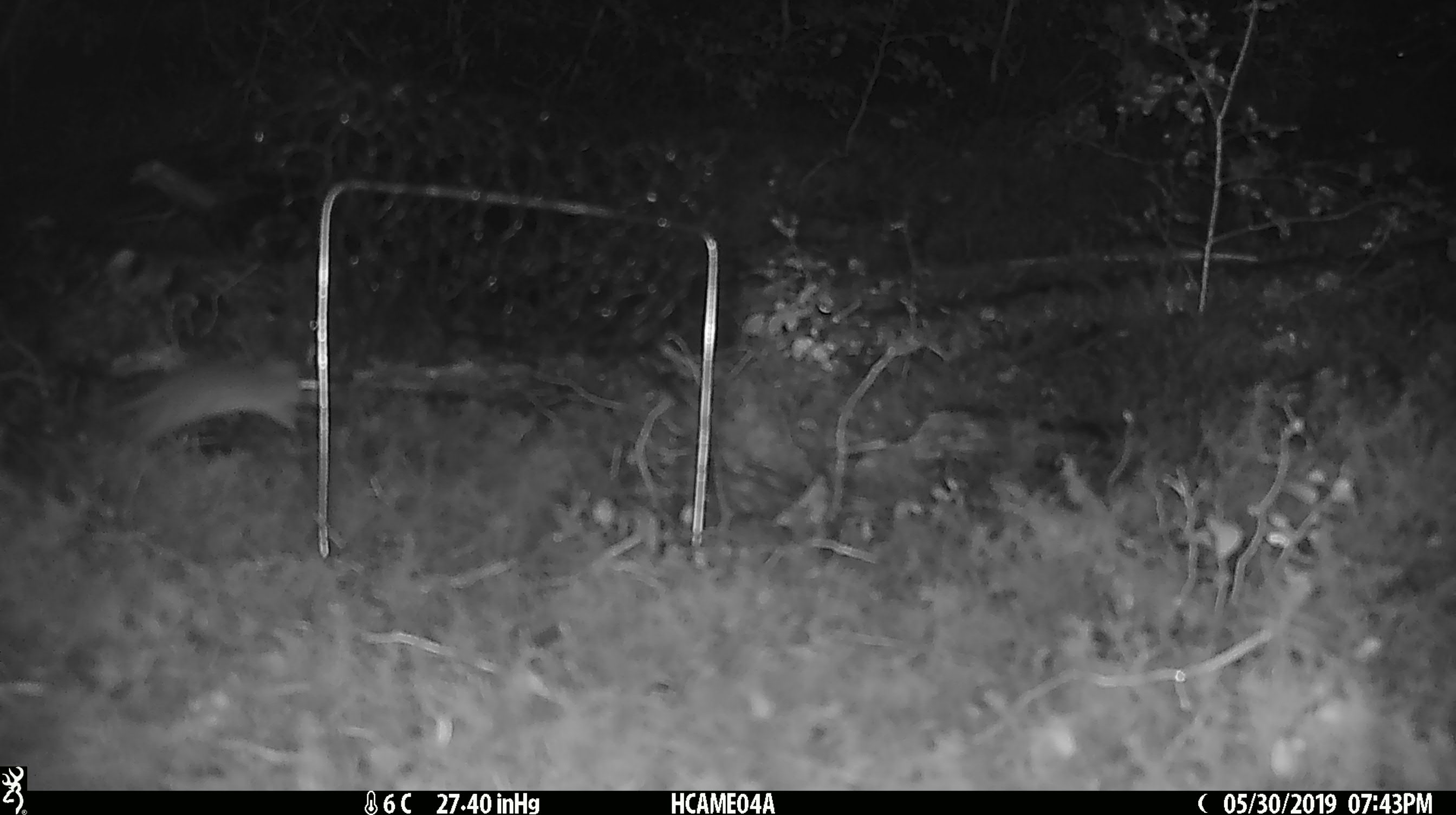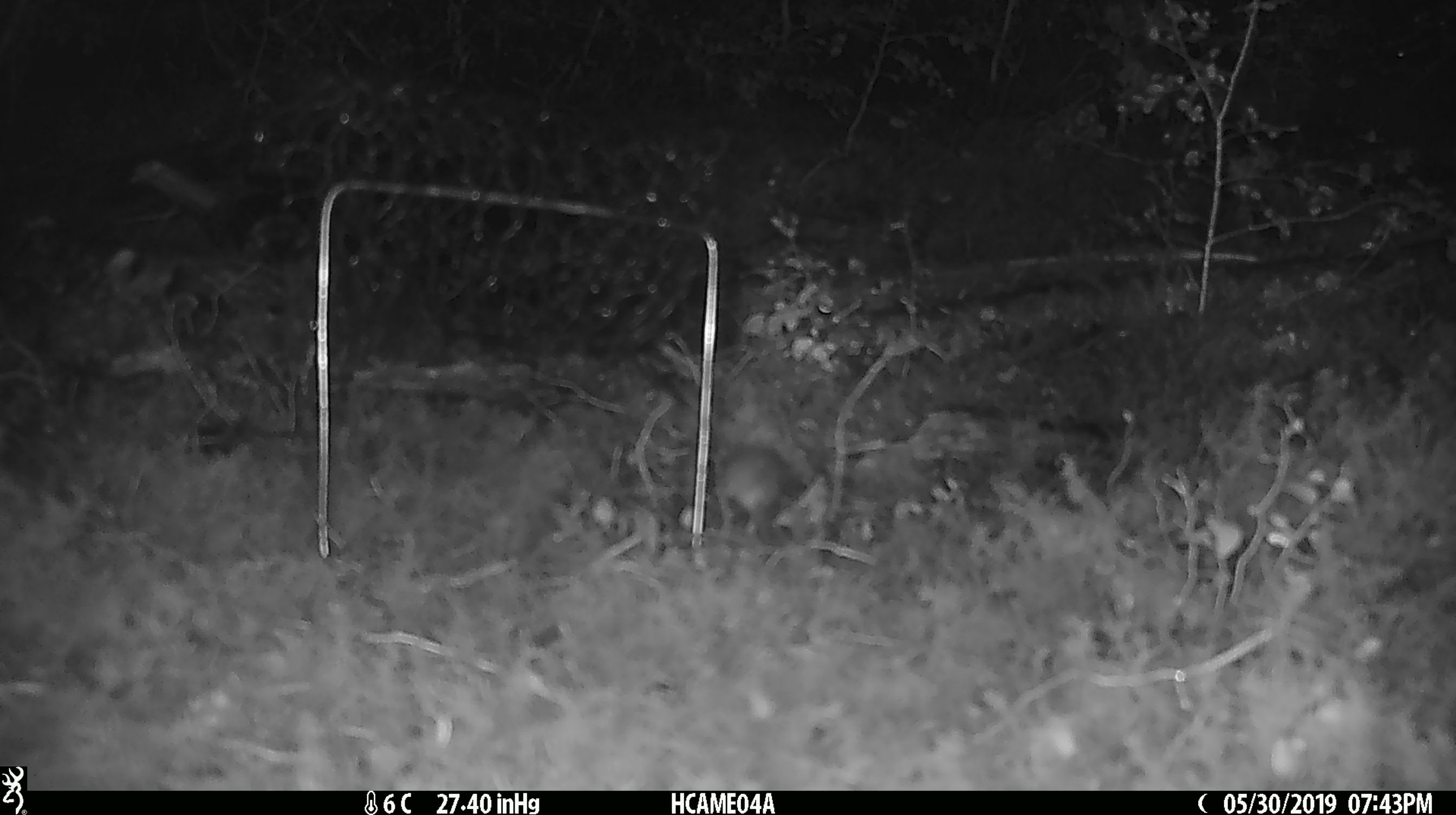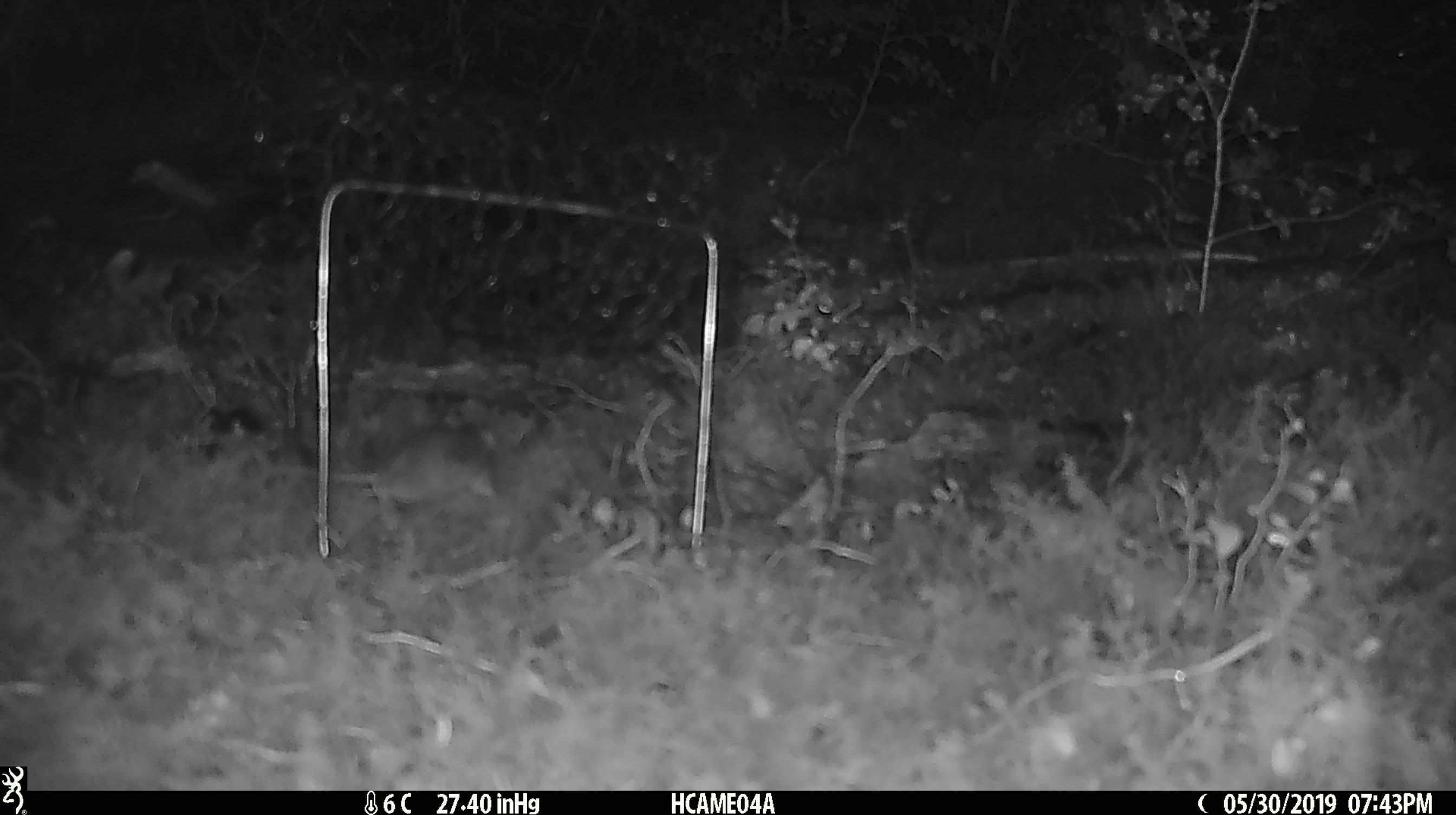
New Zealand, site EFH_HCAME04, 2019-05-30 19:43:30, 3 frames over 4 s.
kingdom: Animalia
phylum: Chordata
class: Mammalia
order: Rodentia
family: Muridae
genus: Mus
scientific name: Mus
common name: mouse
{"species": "mouse (Mus)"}